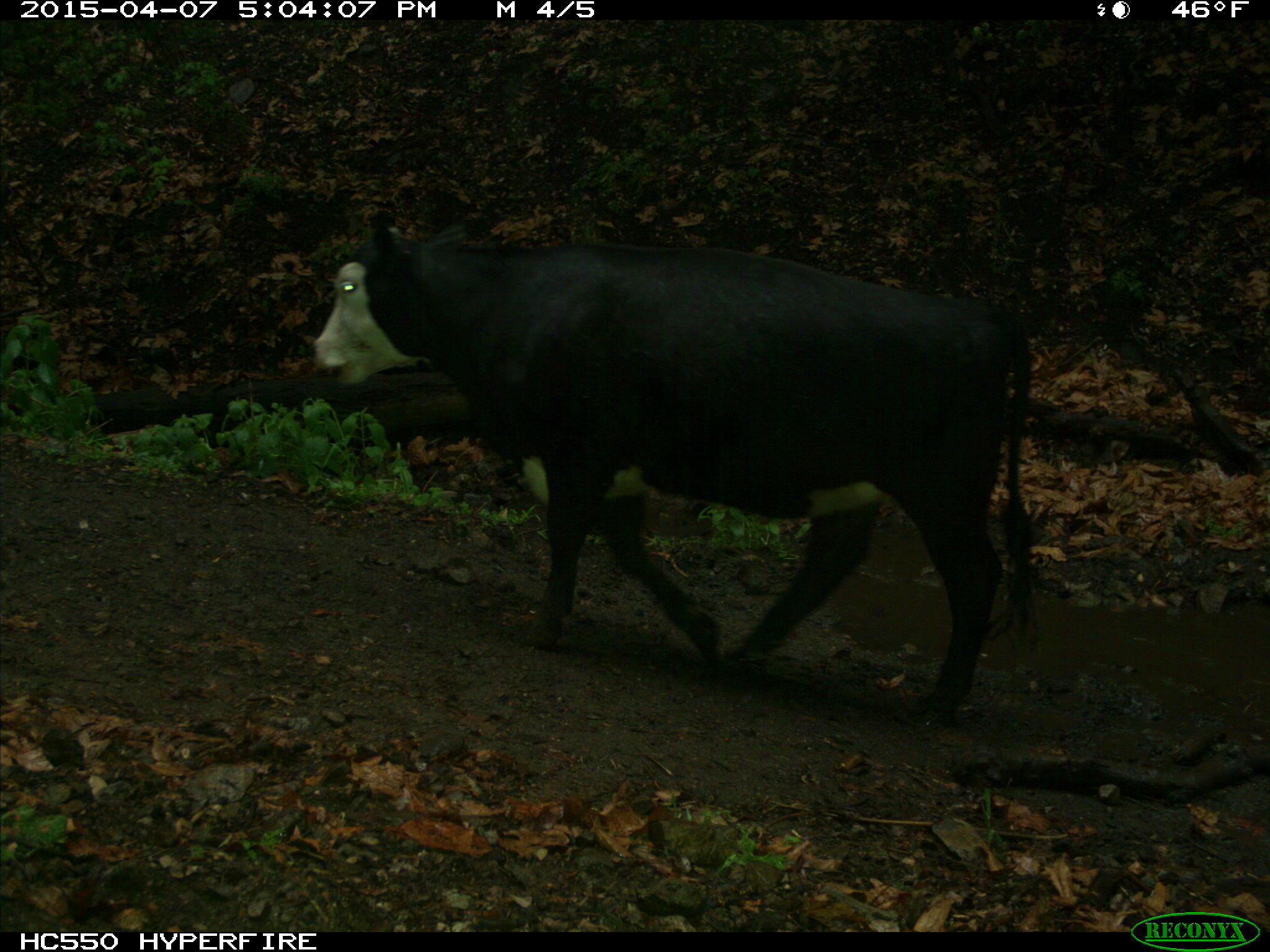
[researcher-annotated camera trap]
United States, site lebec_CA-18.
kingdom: Animalia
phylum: Chordata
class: Mammalia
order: Artiodactyla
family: Bovidae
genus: Bos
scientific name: Bos taurus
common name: domestic cow